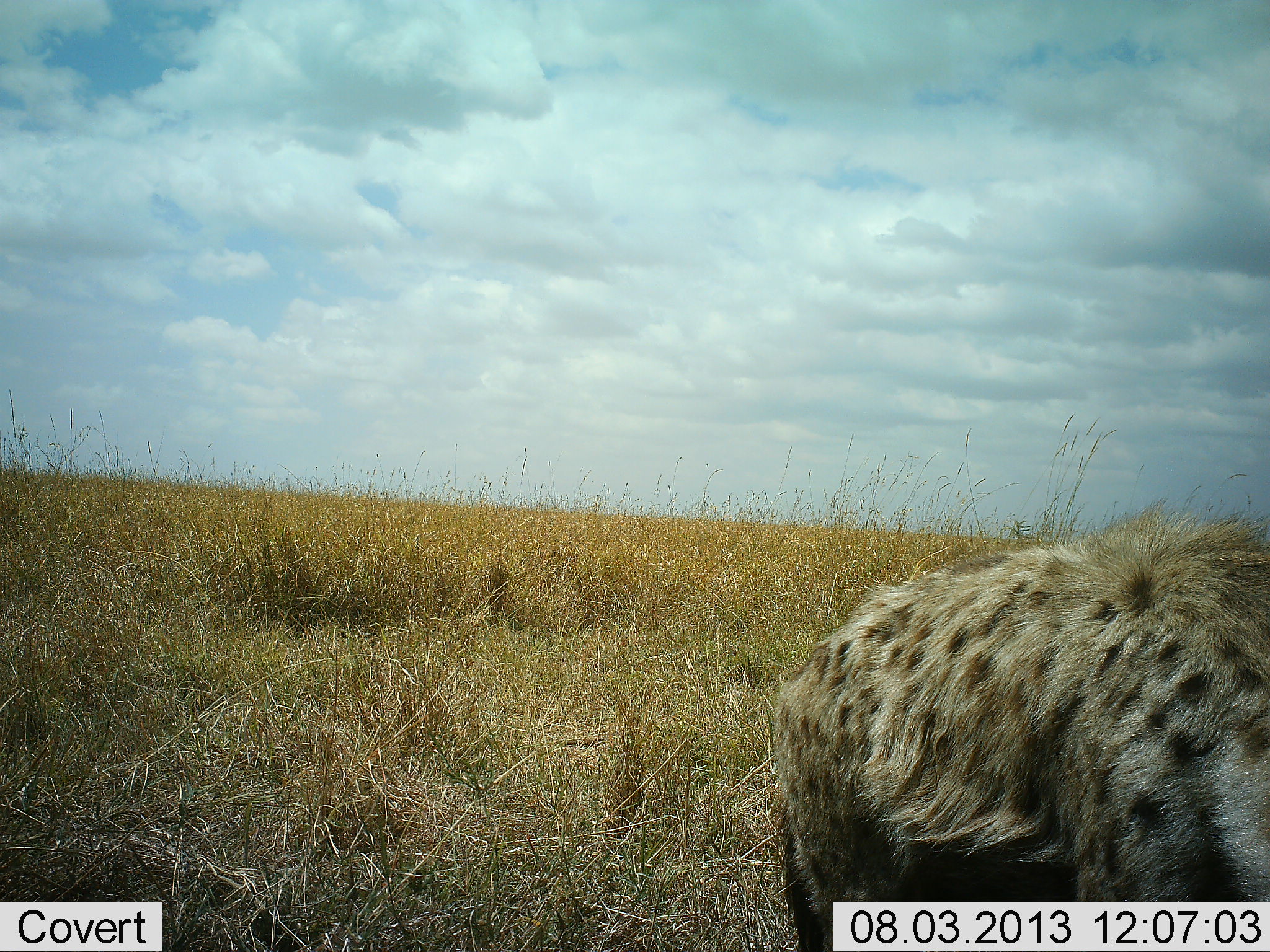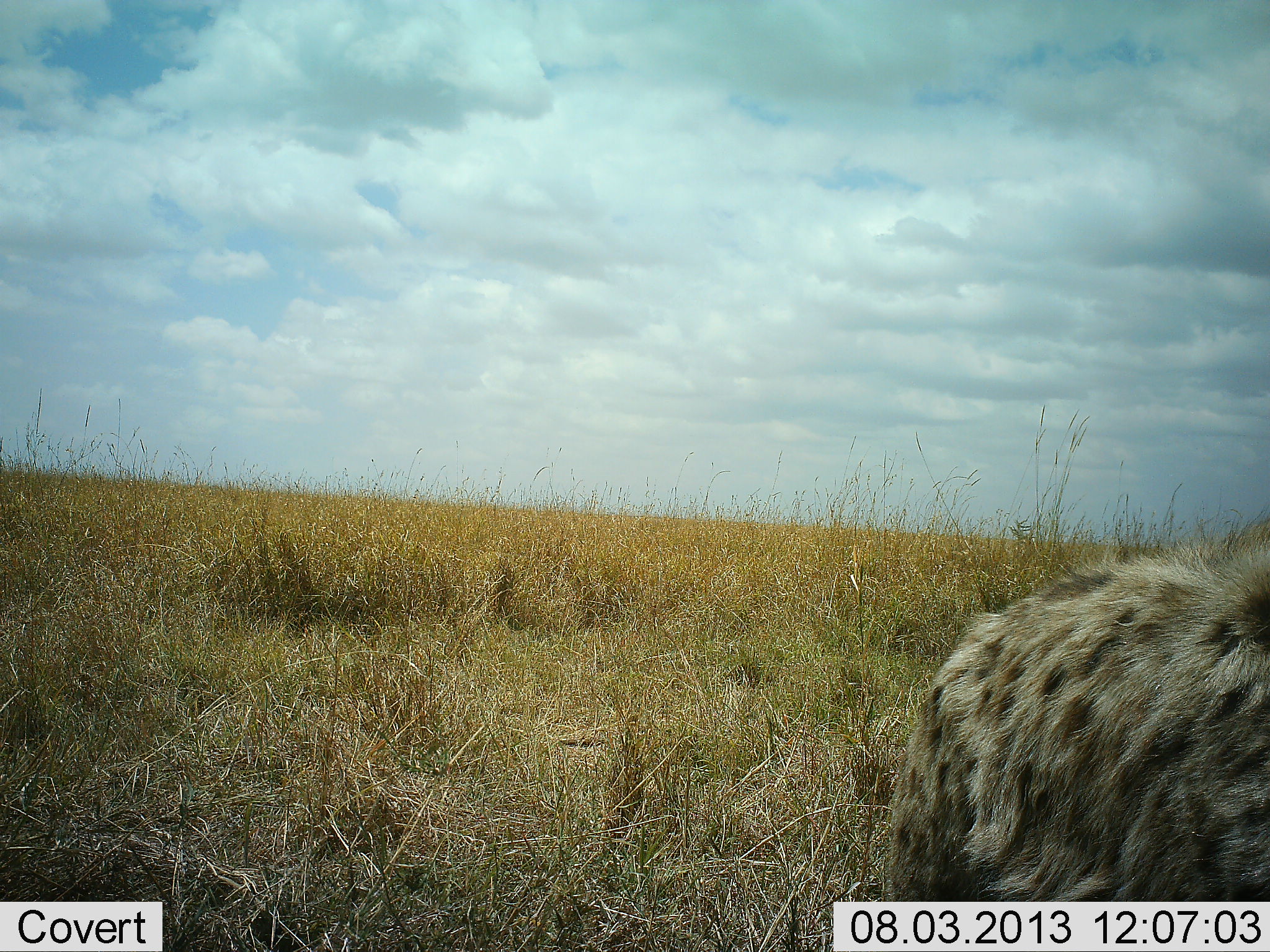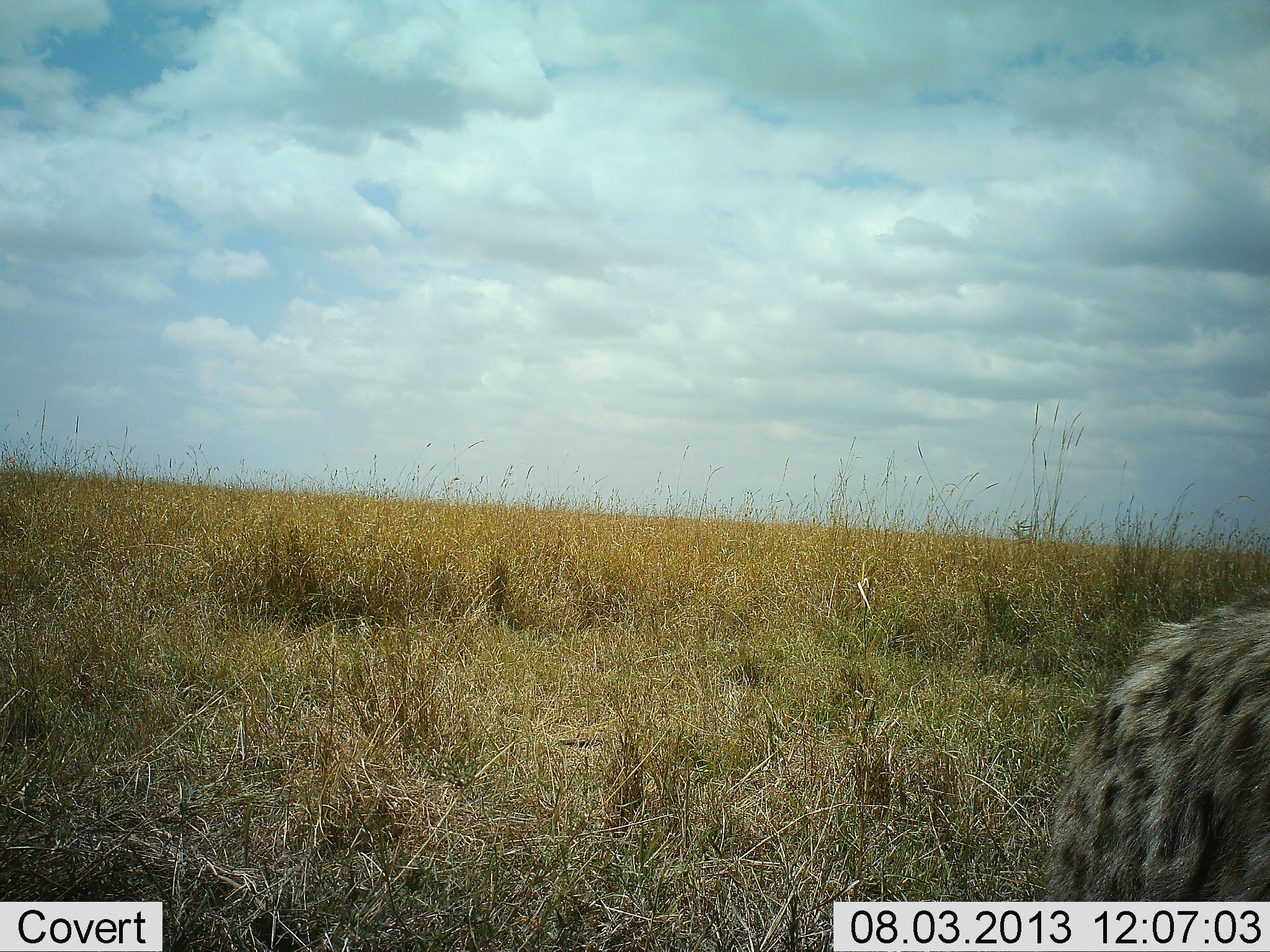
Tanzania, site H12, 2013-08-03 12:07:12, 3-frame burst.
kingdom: Animalia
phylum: Chordata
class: Mammalia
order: Carnivora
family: Hyaenidae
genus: Crocuta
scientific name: Crocuta crocuta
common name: spotted hyena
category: hyenaspotted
Hyenaspotted (spotted hyena) (Crocuta crocuta), count 1. Behavior (volunteer vote fractions): standing 17%, resting 0%, moving 83%, interacting 0%. Young present (vote fraction): 0%. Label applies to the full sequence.